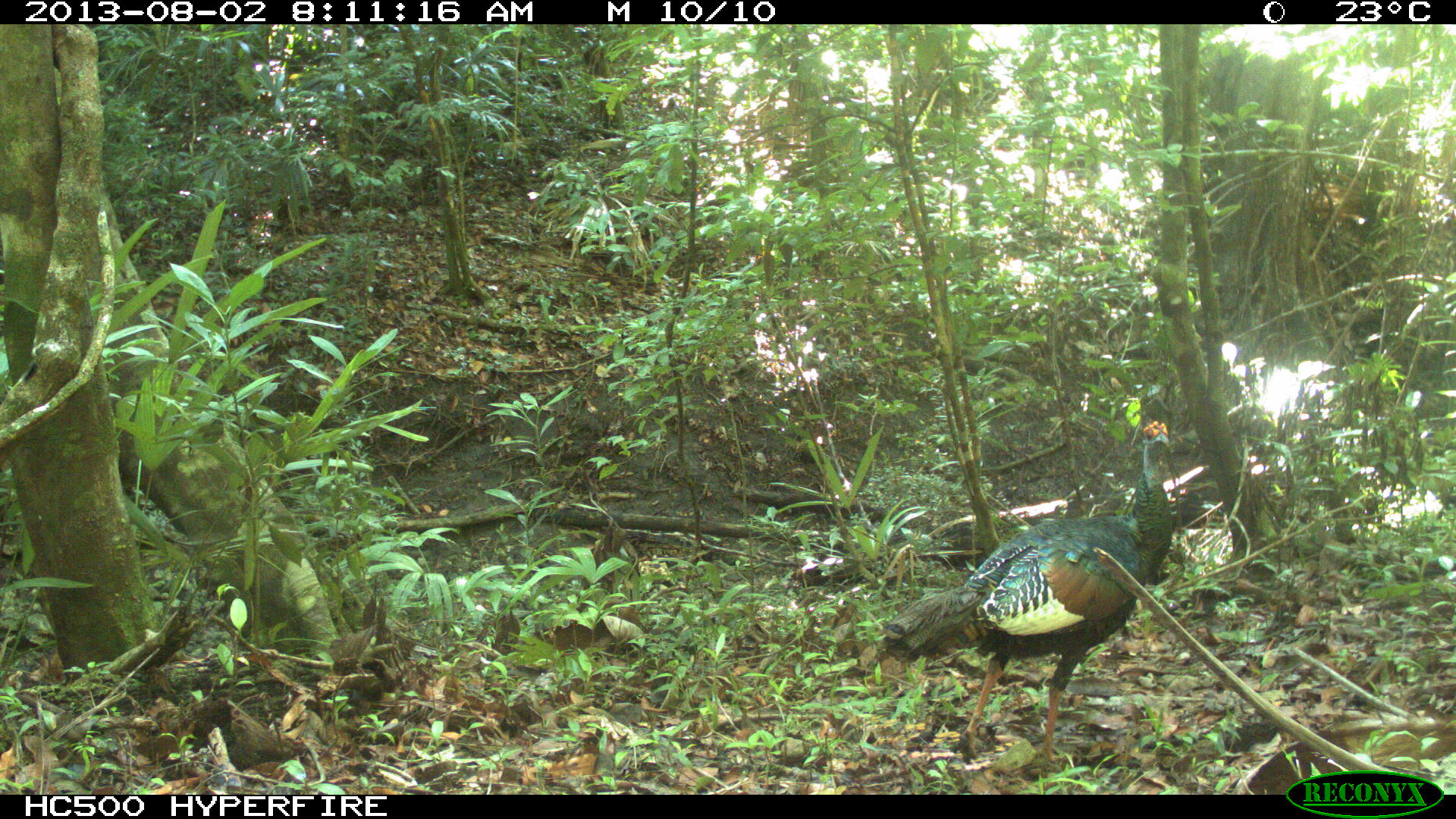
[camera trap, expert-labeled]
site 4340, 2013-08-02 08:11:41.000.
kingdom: Animalia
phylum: Chordata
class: Aves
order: Galliformes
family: Phasianidae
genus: Meleagris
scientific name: Meleagris ocellata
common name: ocellated turkey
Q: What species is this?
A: Meleagris ocellata (ocellated turkey).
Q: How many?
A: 1.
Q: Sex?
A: Male.